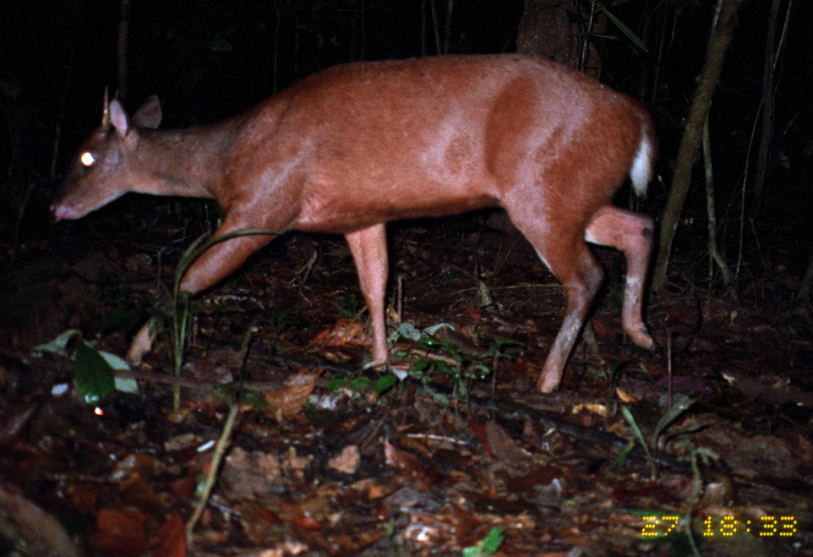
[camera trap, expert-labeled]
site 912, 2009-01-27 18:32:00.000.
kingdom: Animalia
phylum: Chordata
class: Mammalia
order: Artiodactyla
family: Cervidae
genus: Mazama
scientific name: Mazama americana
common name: red brocket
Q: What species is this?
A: Mazama americana (red brocket).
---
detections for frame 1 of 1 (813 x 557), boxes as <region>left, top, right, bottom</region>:
mazama americana: <region>44, 49, 660, 394</region>